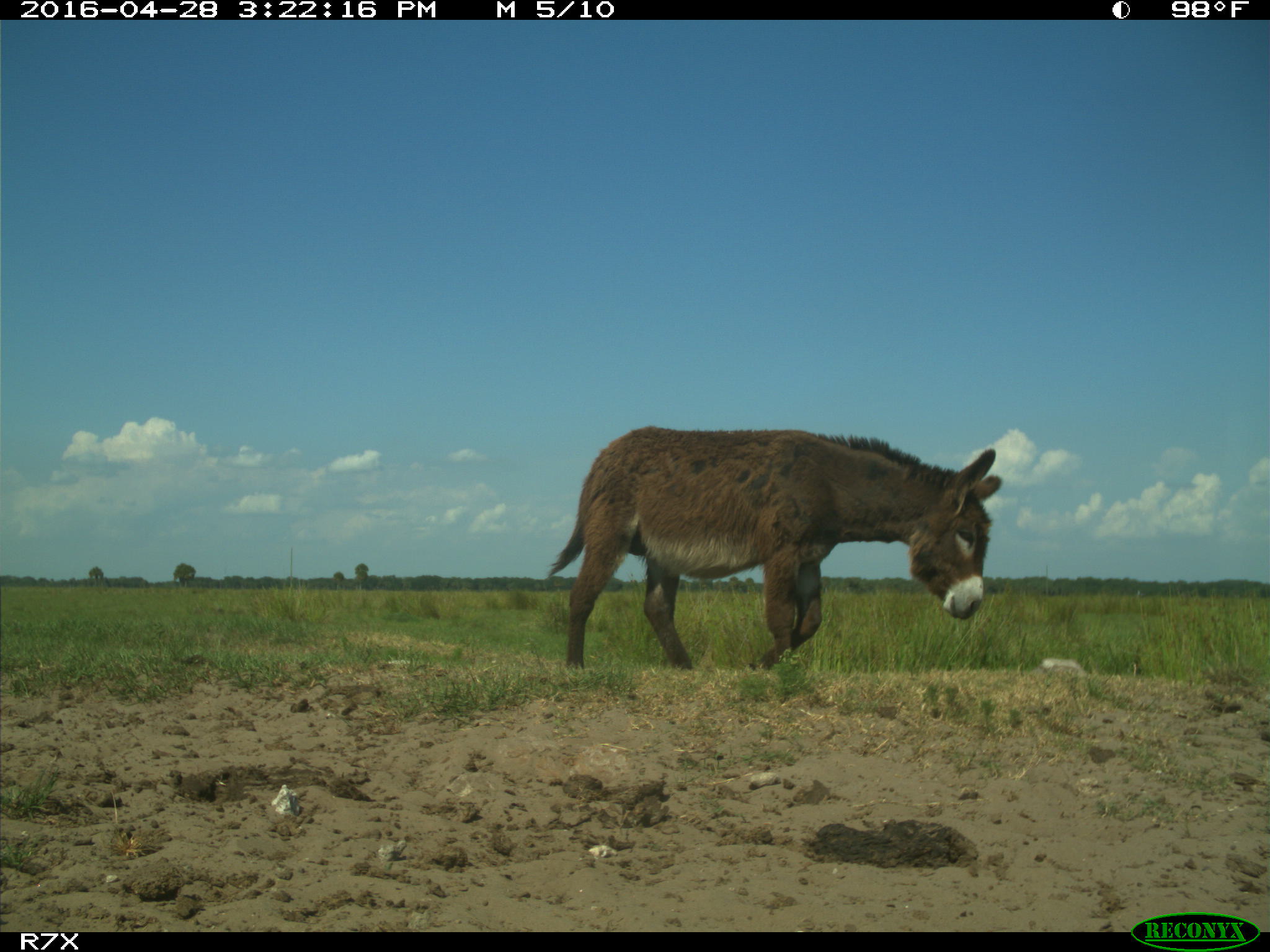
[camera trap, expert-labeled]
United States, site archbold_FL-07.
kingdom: Animalia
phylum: Chordata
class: Mammalia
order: Artiodactyla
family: Bovidae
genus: Bos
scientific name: Bos taurus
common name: domestic cow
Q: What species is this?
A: Bos taurus (domestic cow).